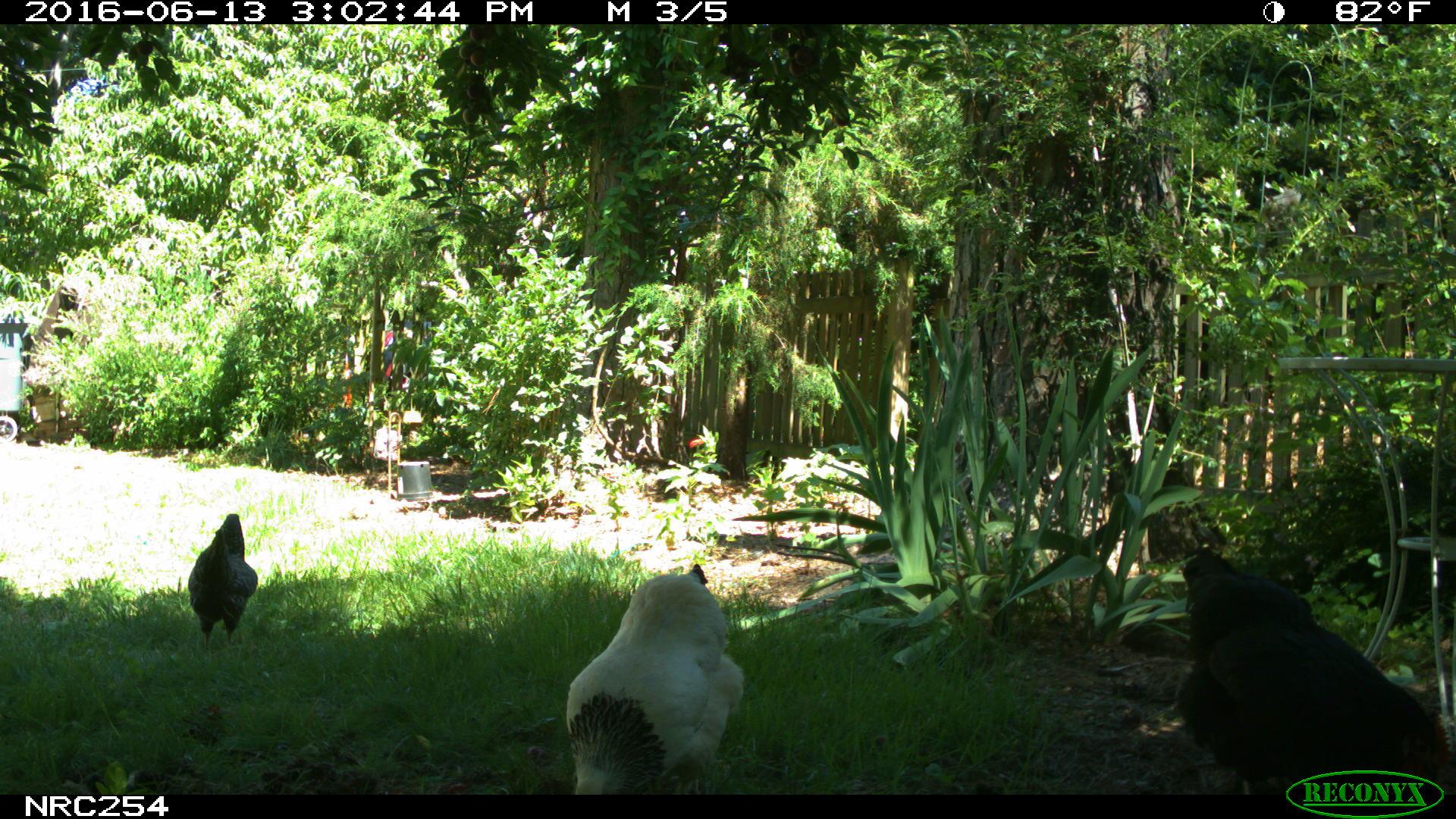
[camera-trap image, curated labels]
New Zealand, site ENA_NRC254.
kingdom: Animalia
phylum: Chordata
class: Aves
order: Galliformes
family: Phasianidae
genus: Gallus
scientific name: Gallus gallus domesticus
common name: chicken